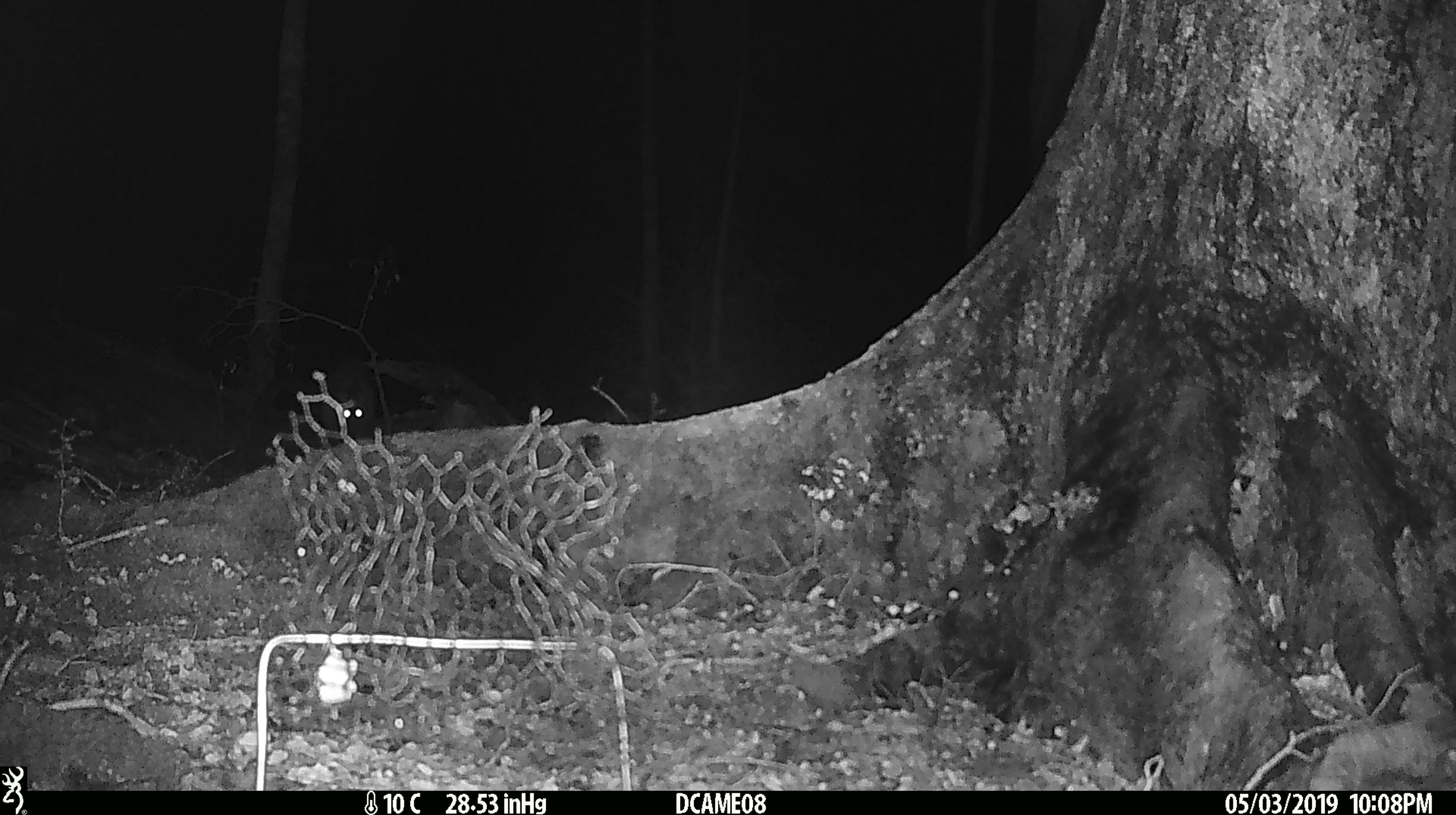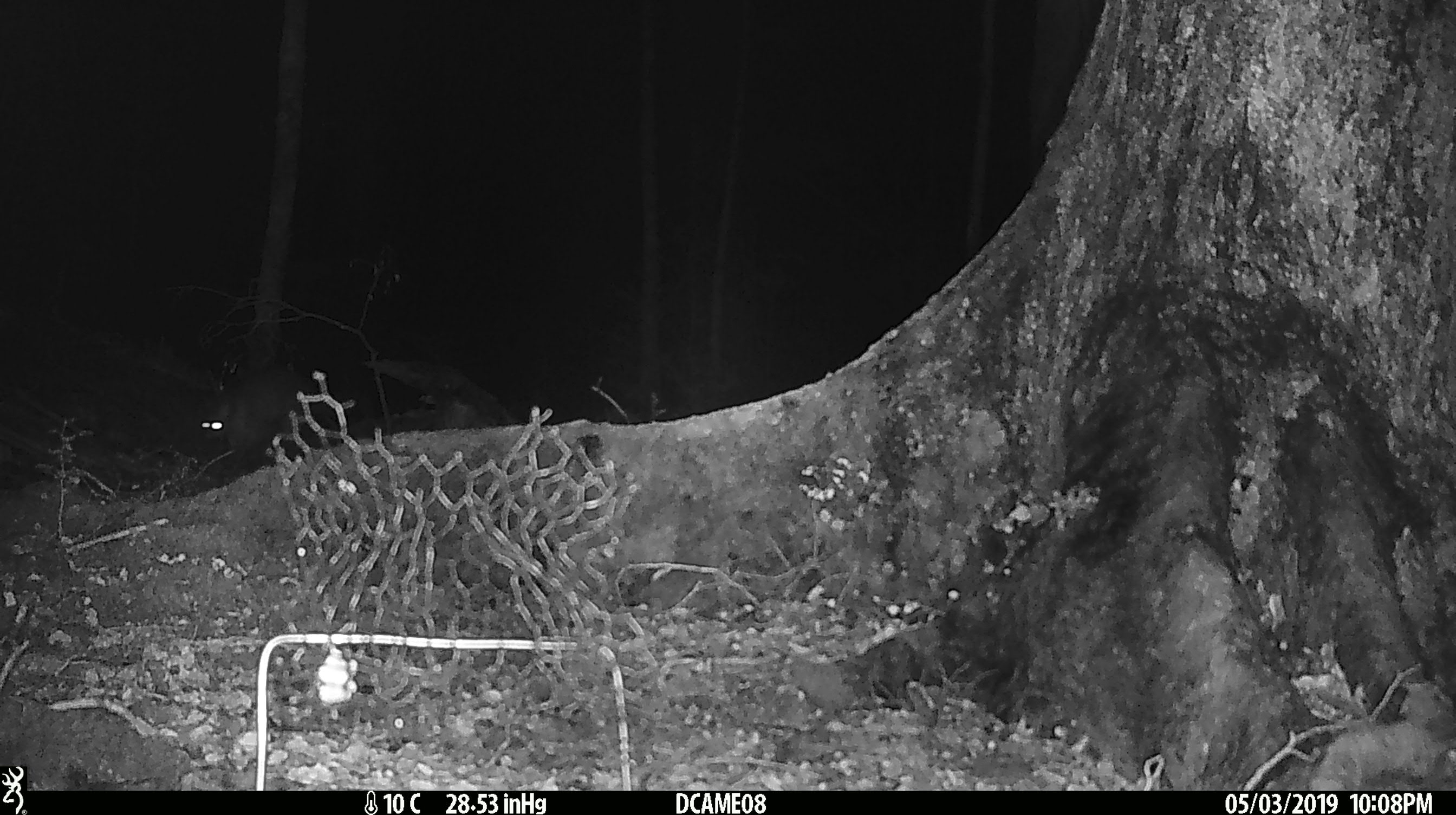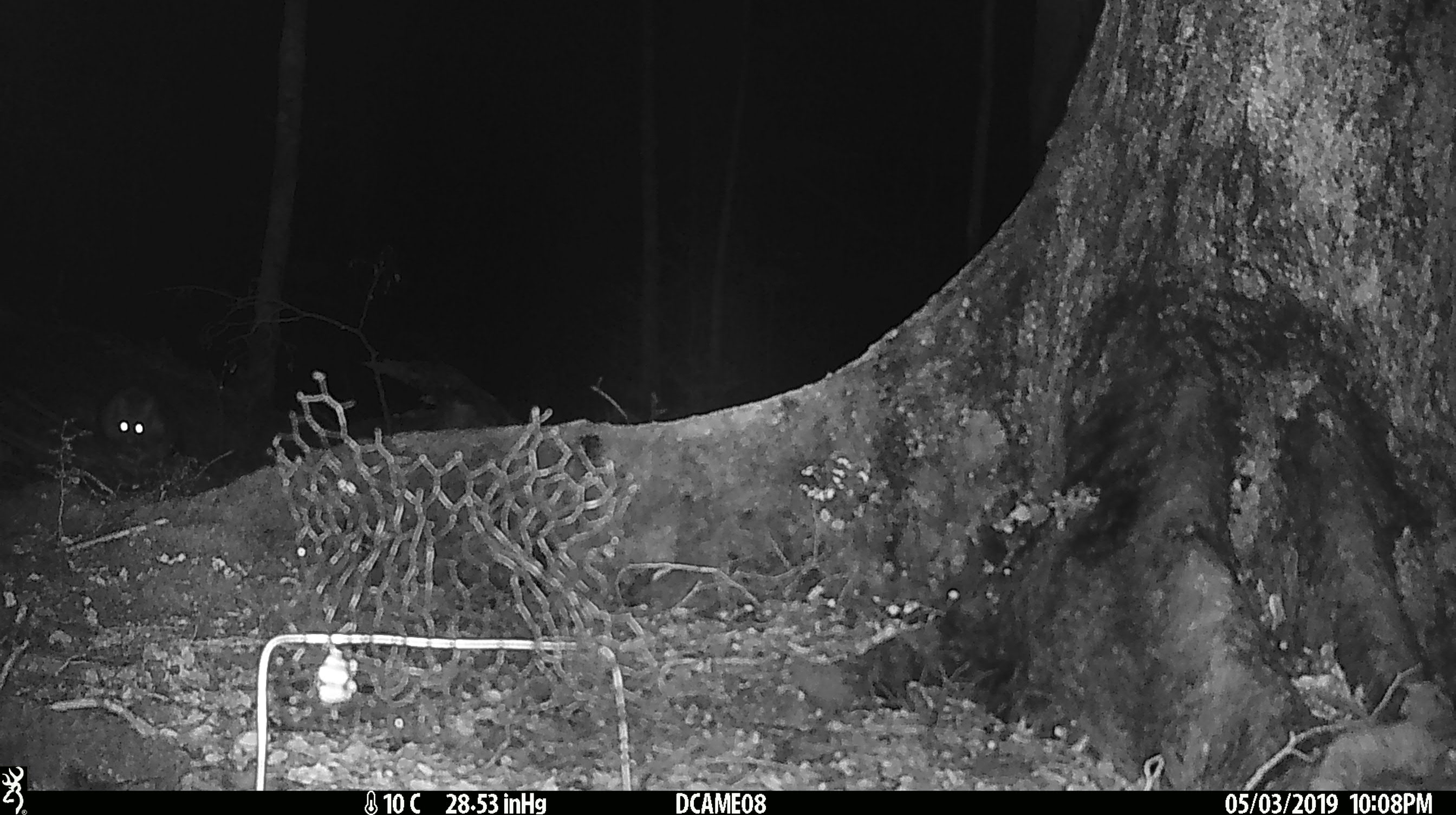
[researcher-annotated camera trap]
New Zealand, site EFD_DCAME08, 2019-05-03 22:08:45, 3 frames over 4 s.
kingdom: Animalia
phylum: Chordata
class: Mammalia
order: Diprotodontia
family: Phalangeridae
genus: Trichosurus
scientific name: Trichosurus vulpecula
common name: common brushtail possum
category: possum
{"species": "possum (common brushtail possum) (Trichosurus vulpecula)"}